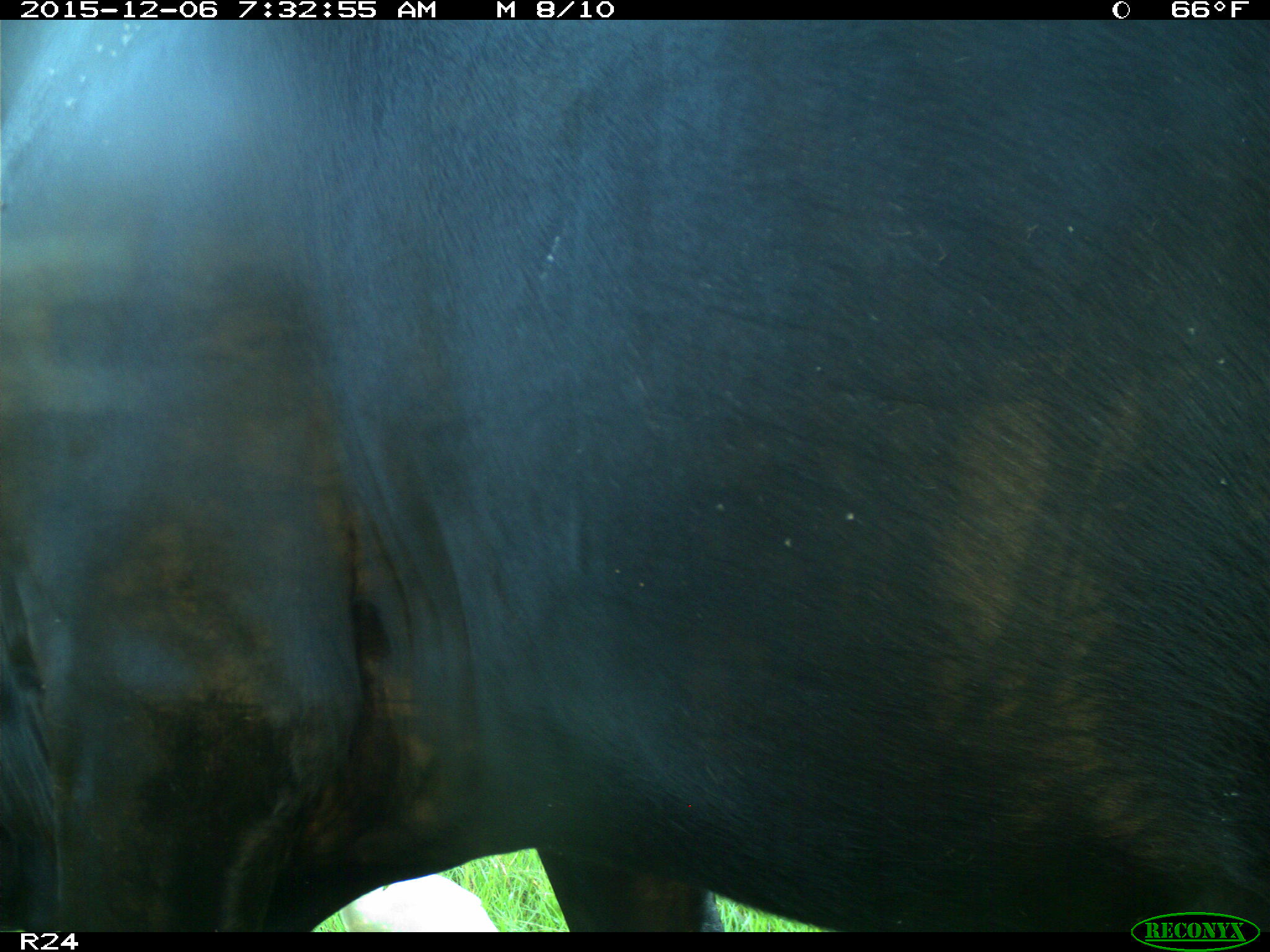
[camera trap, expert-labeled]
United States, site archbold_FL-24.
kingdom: Animalia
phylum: Chordata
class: Mammalia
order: Artiodactyla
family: Bovidae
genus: Bos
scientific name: Bos taurus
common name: domestic cow